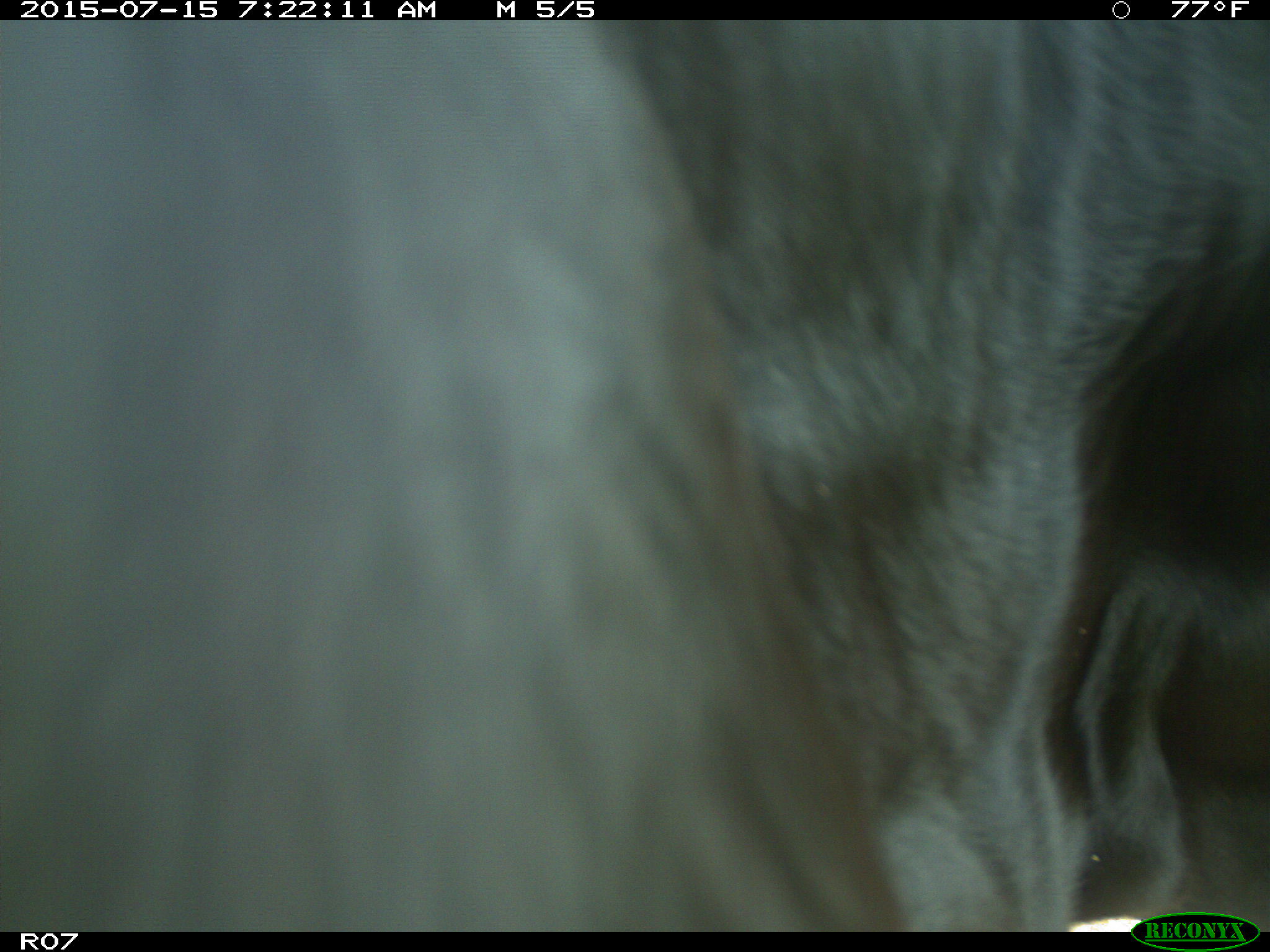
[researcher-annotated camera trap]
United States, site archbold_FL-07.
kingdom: Animalia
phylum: Chordata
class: Mammalia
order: Artiodactyla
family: Bovidae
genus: Bos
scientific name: Bos taurus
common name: domestic cow